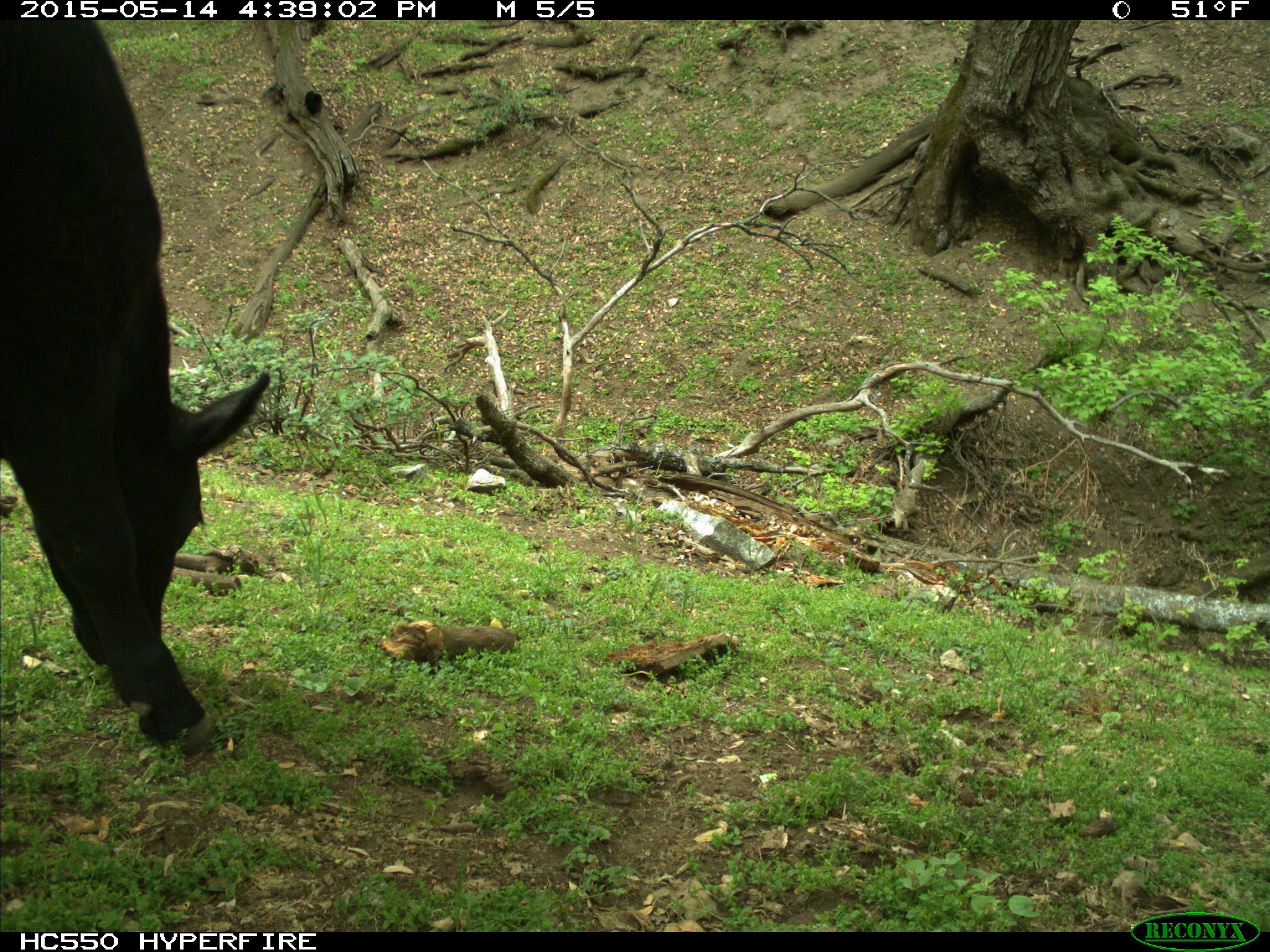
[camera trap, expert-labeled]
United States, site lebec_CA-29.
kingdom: Animalia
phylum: Chordata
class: Mammalia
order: Artiodactyla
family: Bovidae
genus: Bos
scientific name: Bos taurus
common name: domestic cow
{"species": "Bos taurus (domestic cow)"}